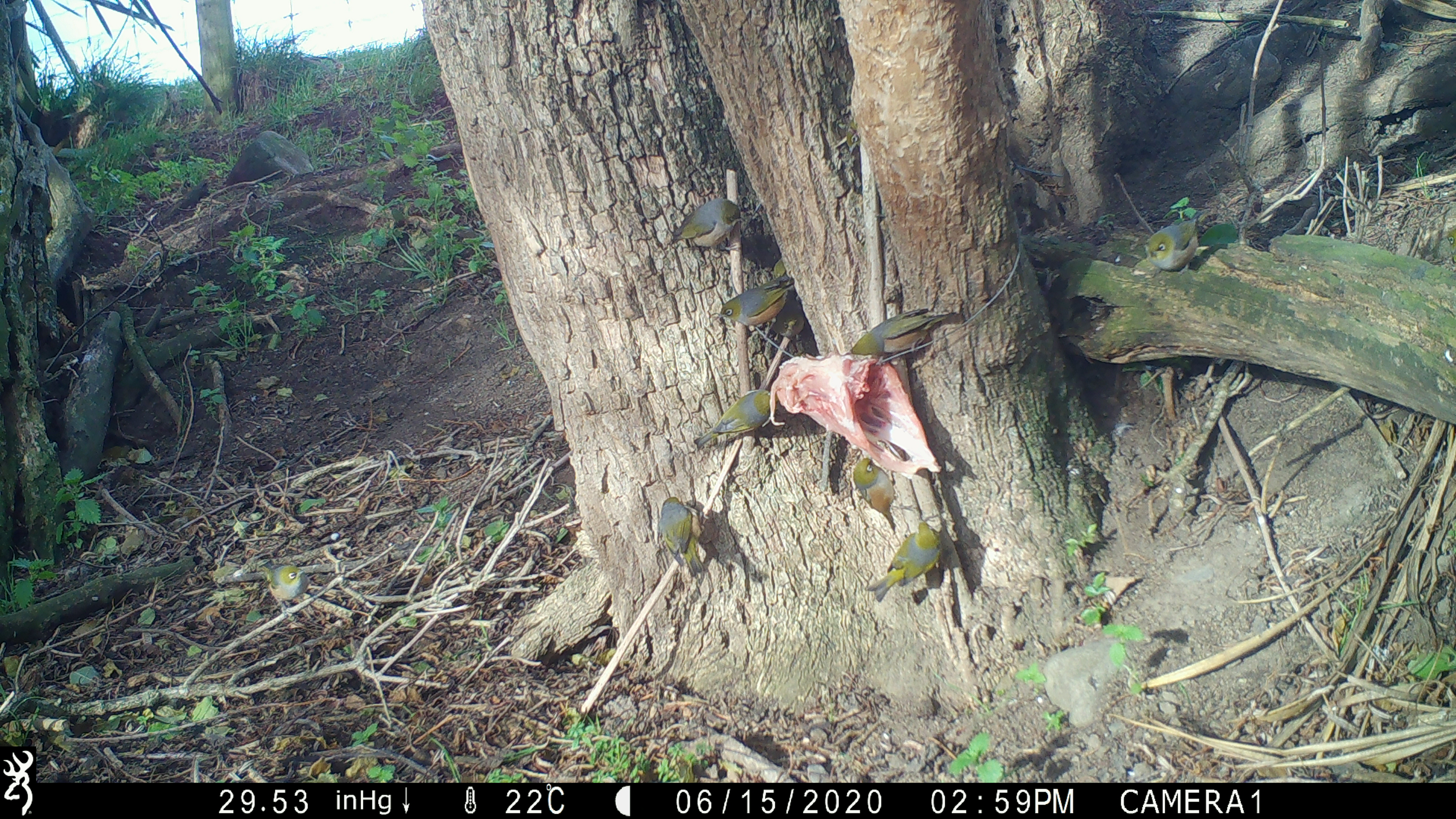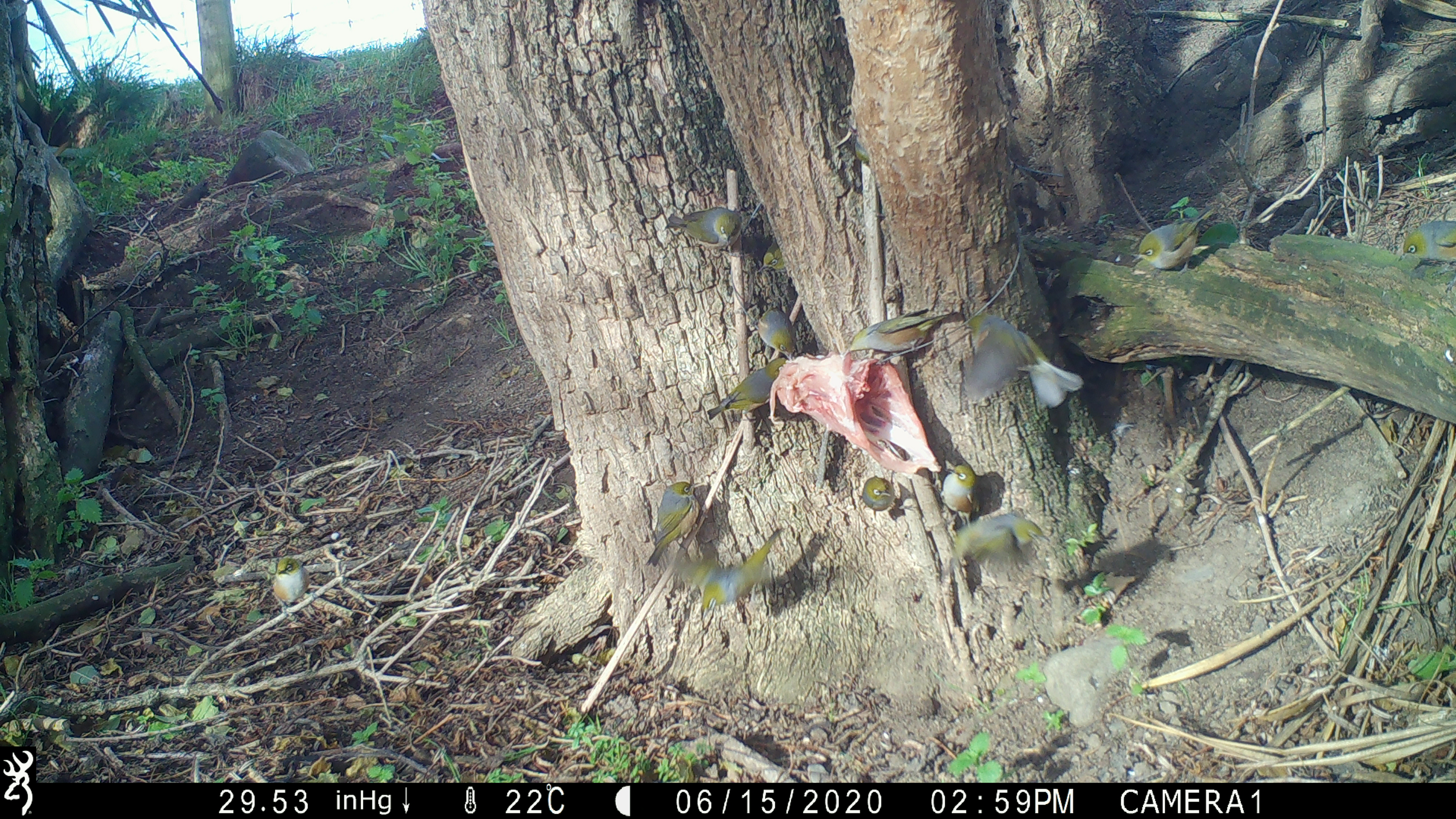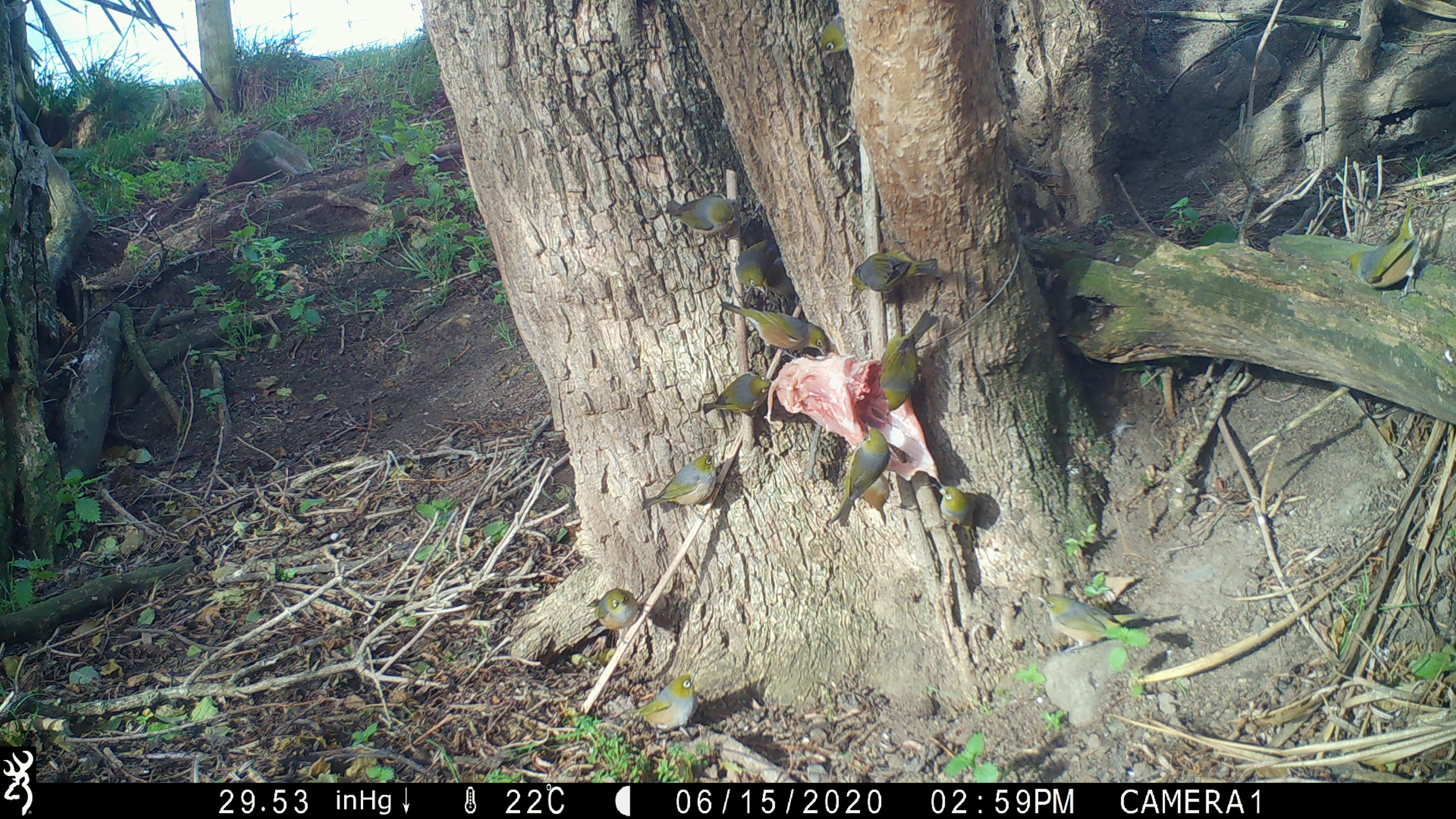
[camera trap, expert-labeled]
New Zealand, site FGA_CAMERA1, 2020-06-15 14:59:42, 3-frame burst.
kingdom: Animalia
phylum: Chordata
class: Aves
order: Passeriformes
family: Zosteropidae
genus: Zosterops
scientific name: Zosterops lateralis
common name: silvereye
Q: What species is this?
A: Silvereye (Zosterops lateralis).